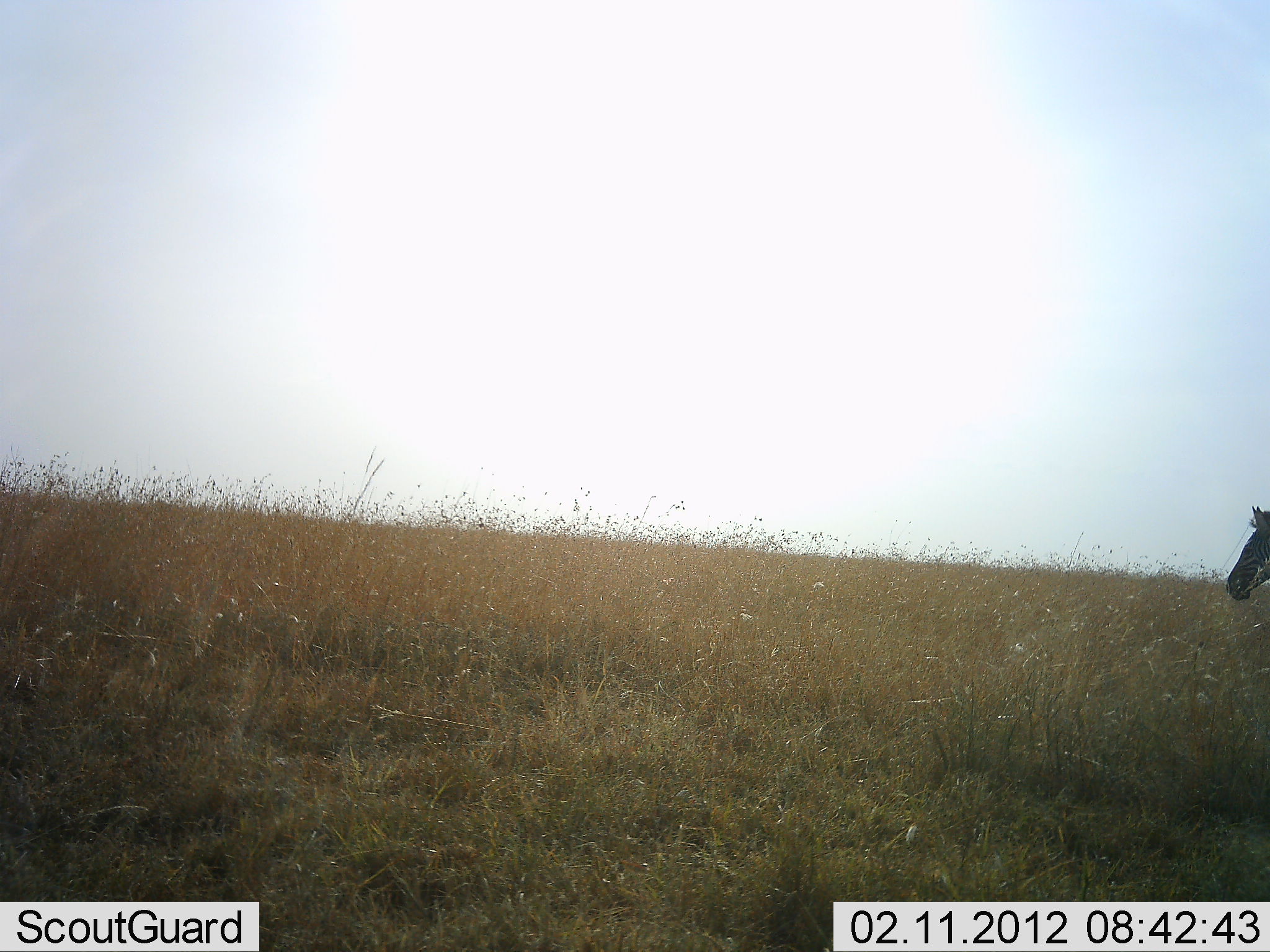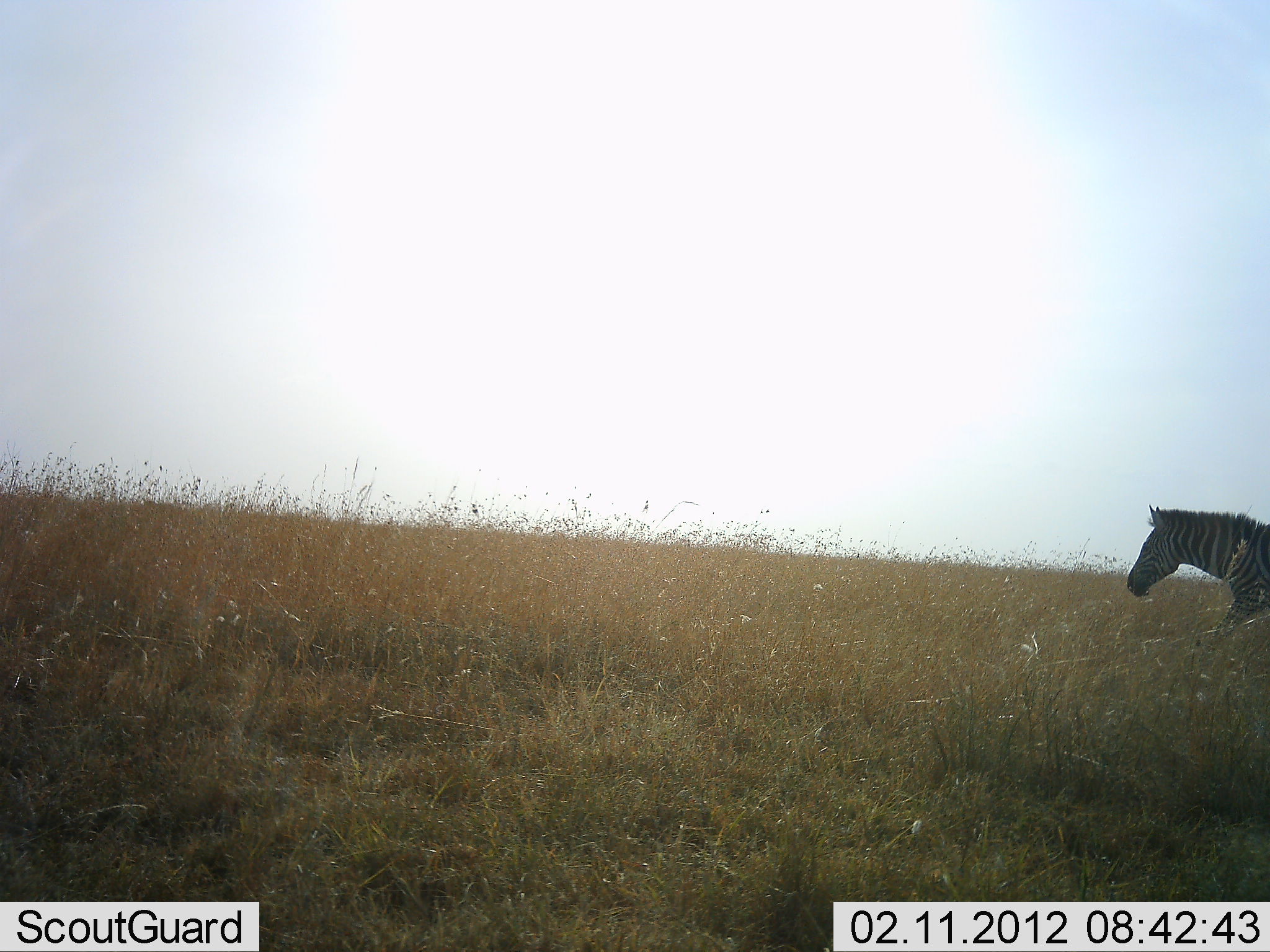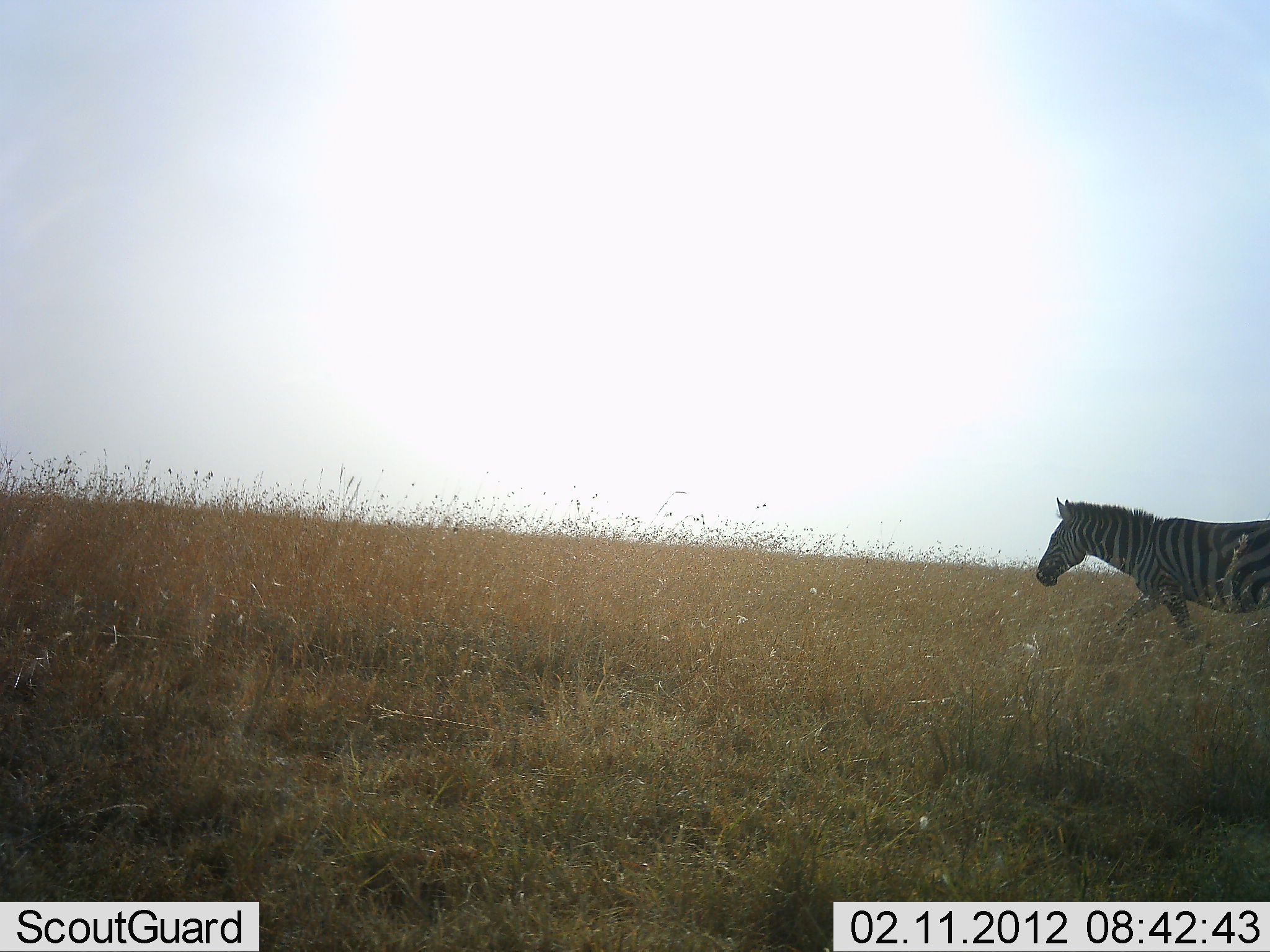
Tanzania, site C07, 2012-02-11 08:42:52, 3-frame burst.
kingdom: Animalia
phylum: Chordata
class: Mammalia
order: Perissodactyla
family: Equidae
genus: Equus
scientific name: Equus quagga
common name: plains zebra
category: zebra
Zebra (plains zebra) (Equus quagga), count 1. Behavior (volunteer vote fractions): standing 0%, resting 0%, moving 100%, interacting 0%. Young present (vote fraction): 0%. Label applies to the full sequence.